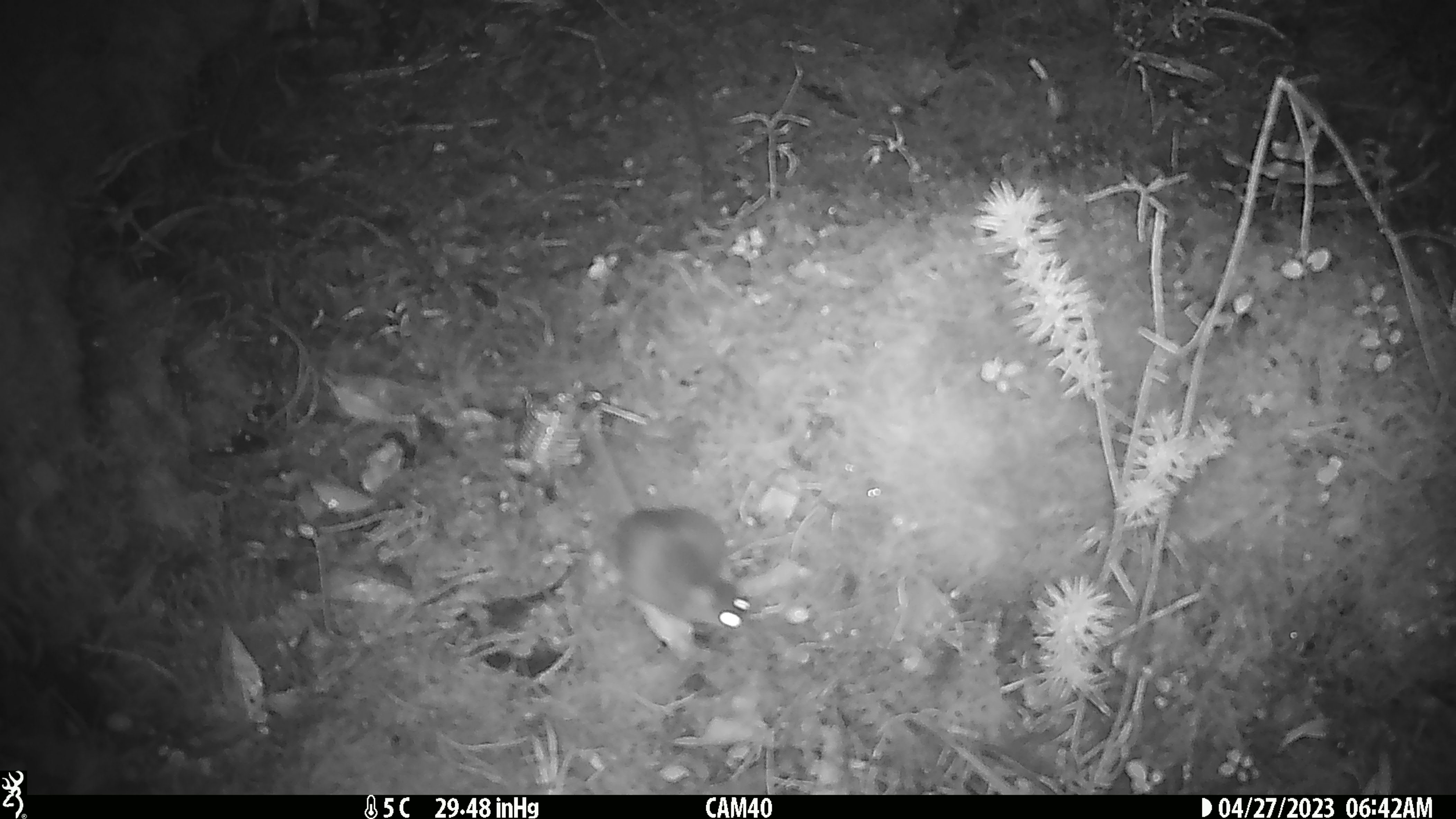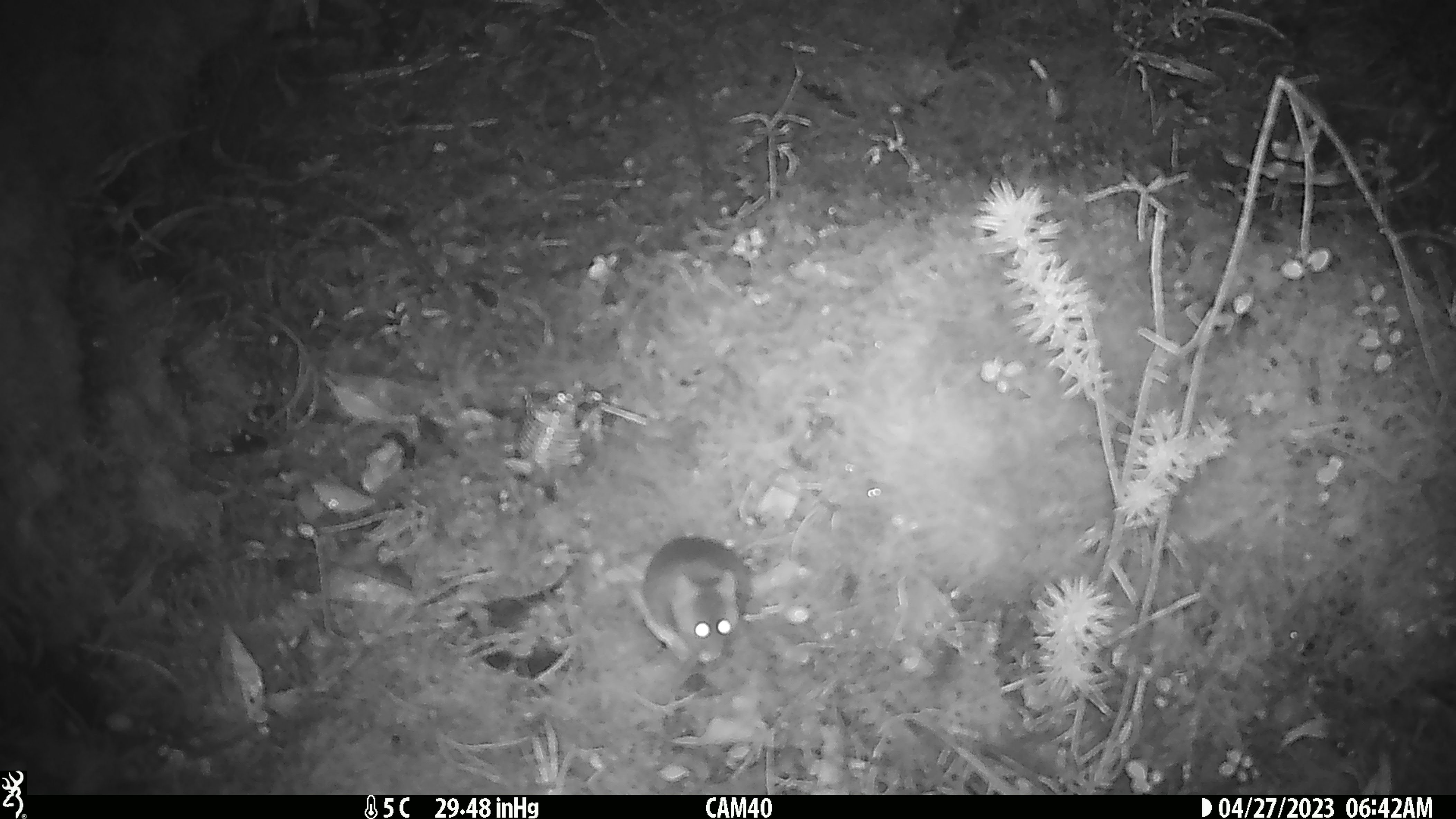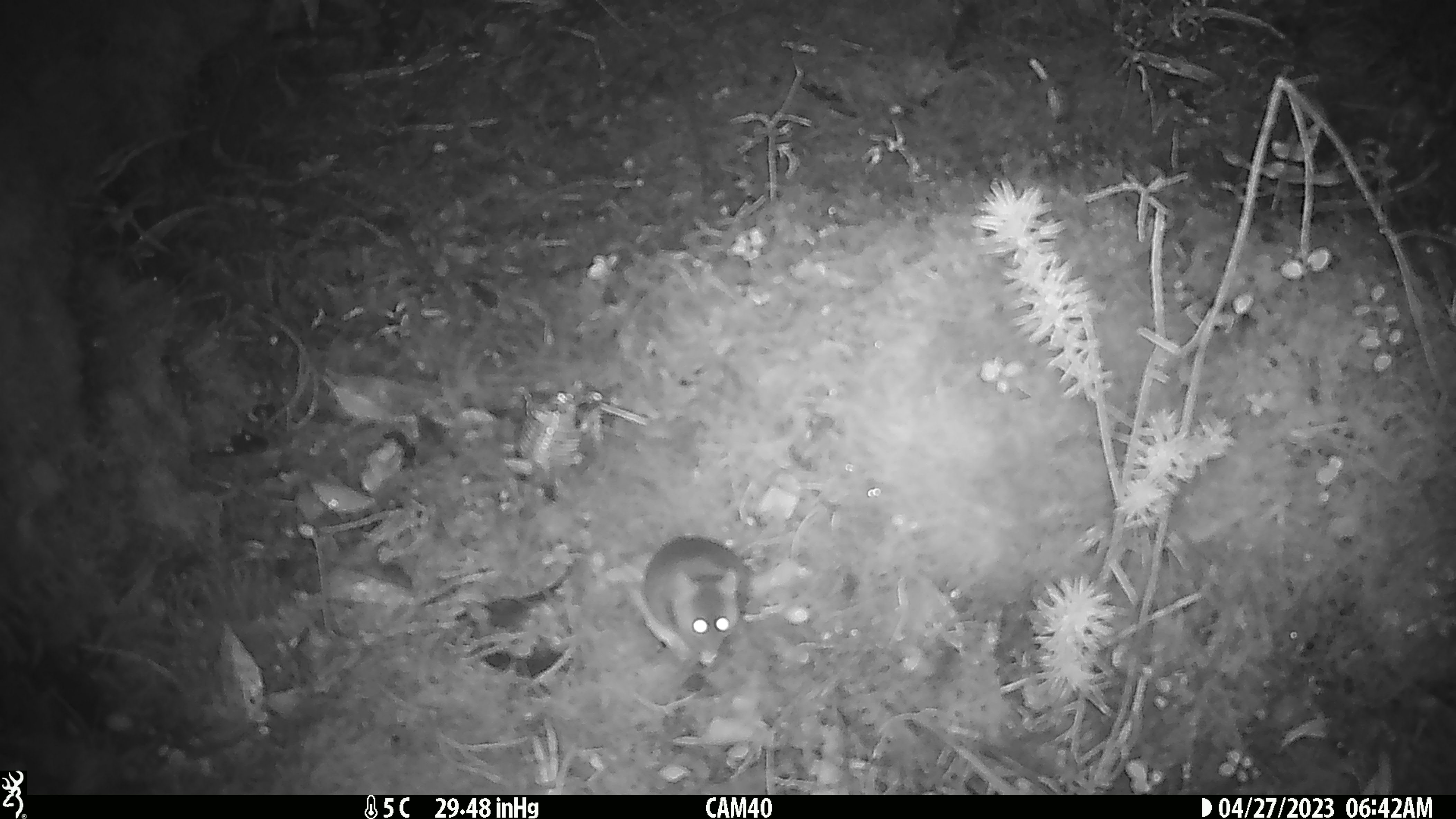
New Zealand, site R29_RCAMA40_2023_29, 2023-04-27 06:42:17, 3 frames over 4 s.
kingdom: Animalia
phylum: Chordata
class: Mammalia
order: Rodentia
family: Muridae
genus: Mus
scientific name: Mus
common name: mouse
Mouse (Mus).